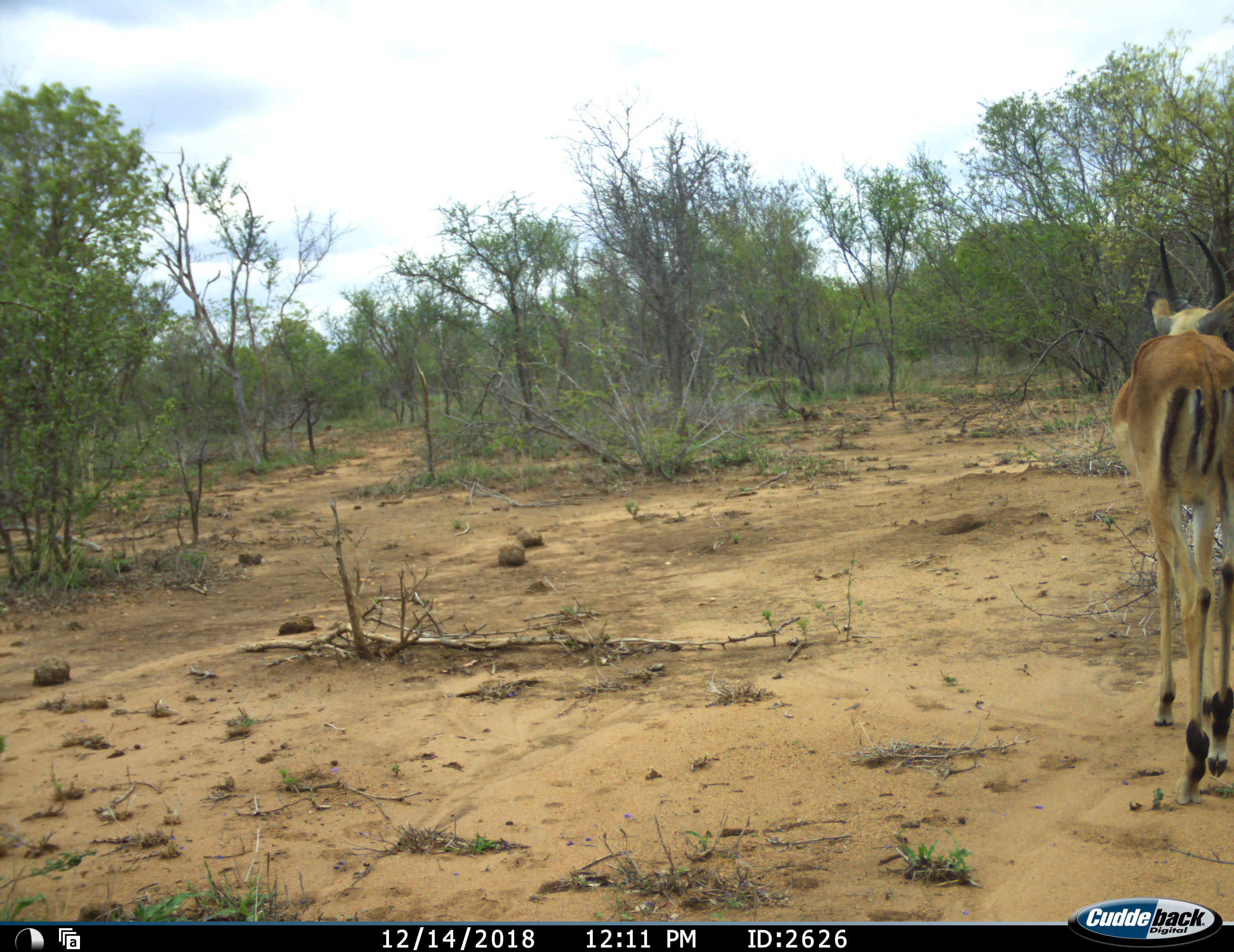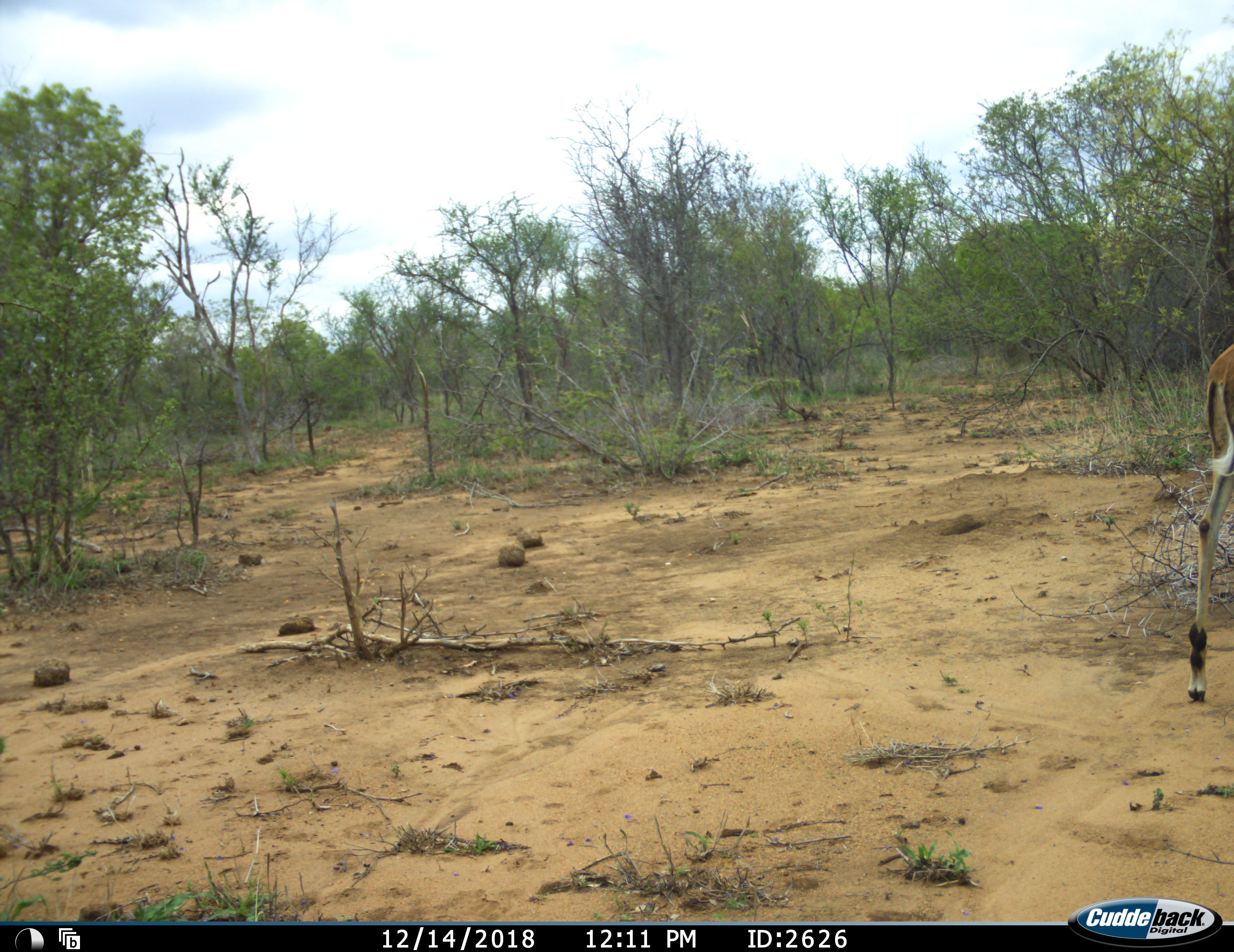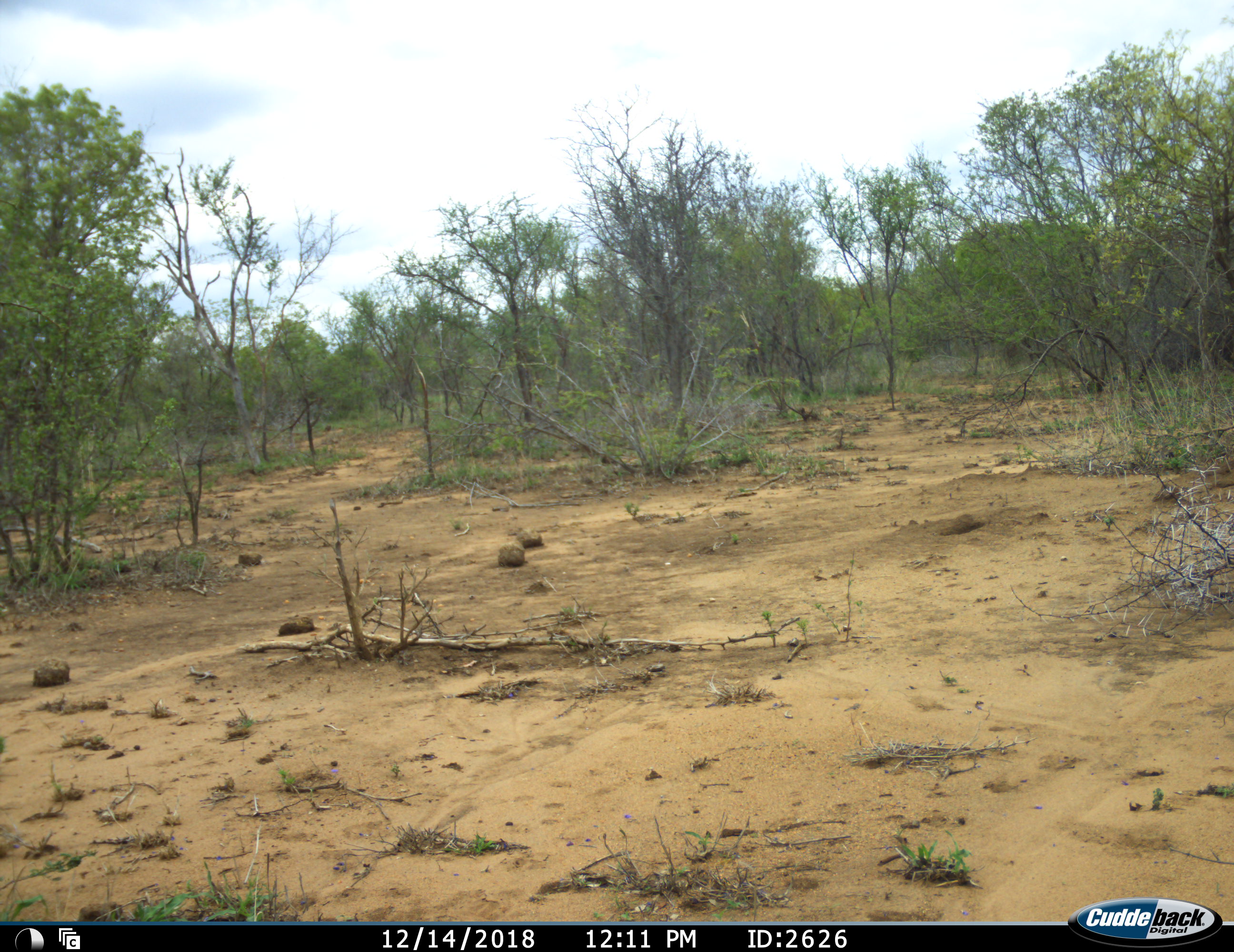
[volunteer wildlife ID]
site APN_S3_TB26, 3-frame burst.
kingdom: Animalia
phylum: Chordata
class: Mammalia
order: Artiodactyla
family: Bovidae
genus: Aepyceros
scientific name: Aepyceros melampus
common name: impala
Impala (Aepyceros melampus), count 1. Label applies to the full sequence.